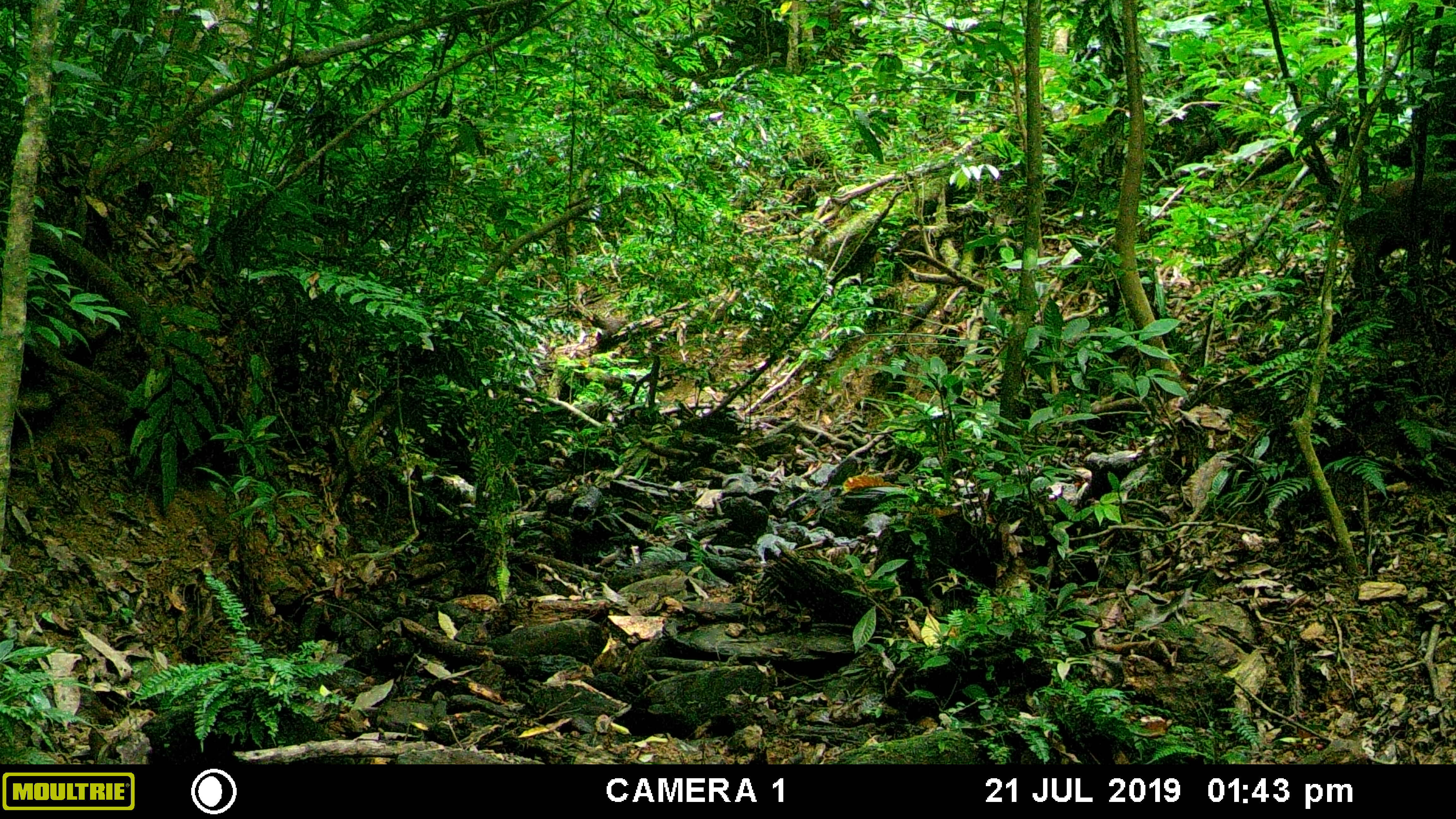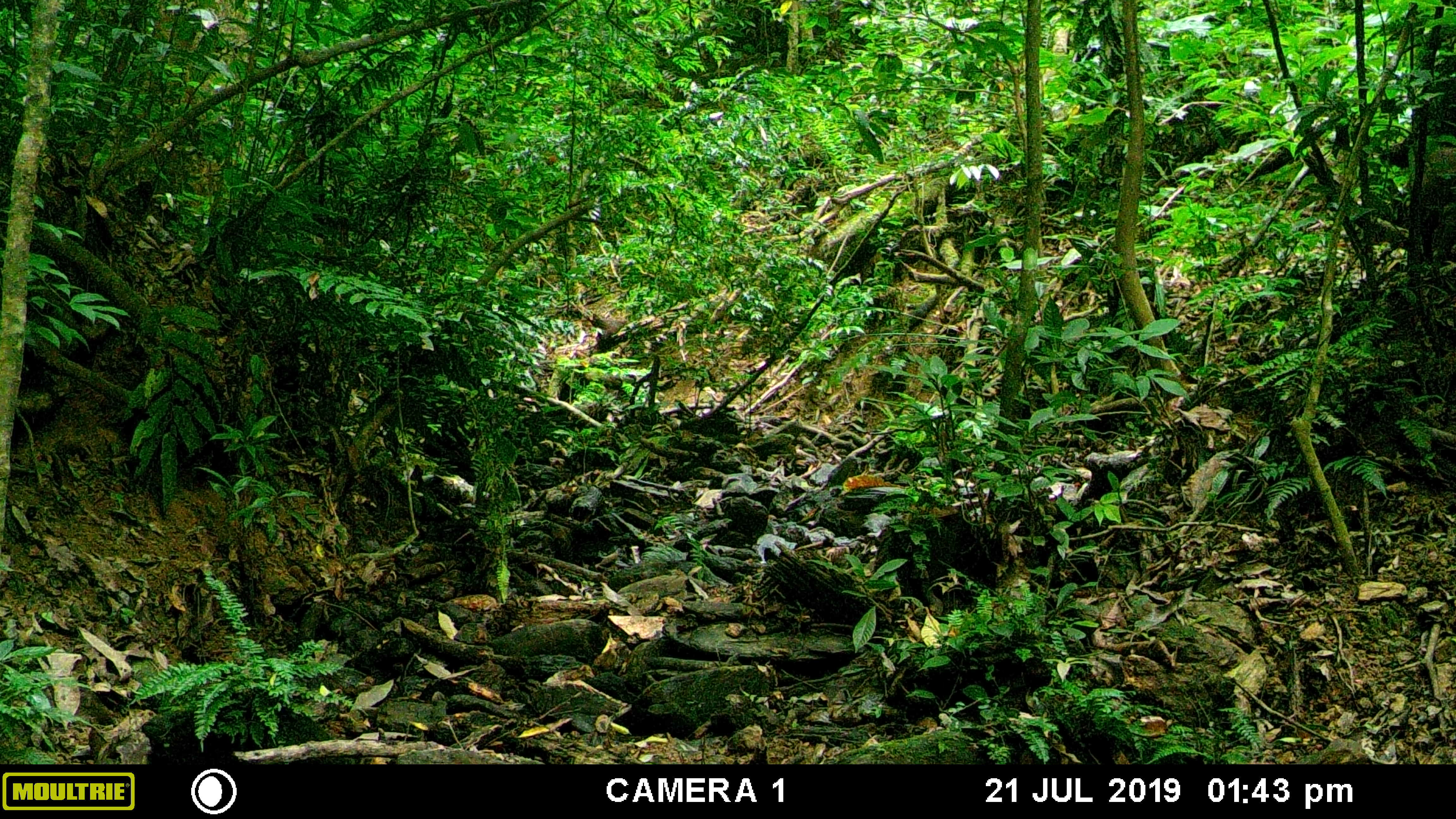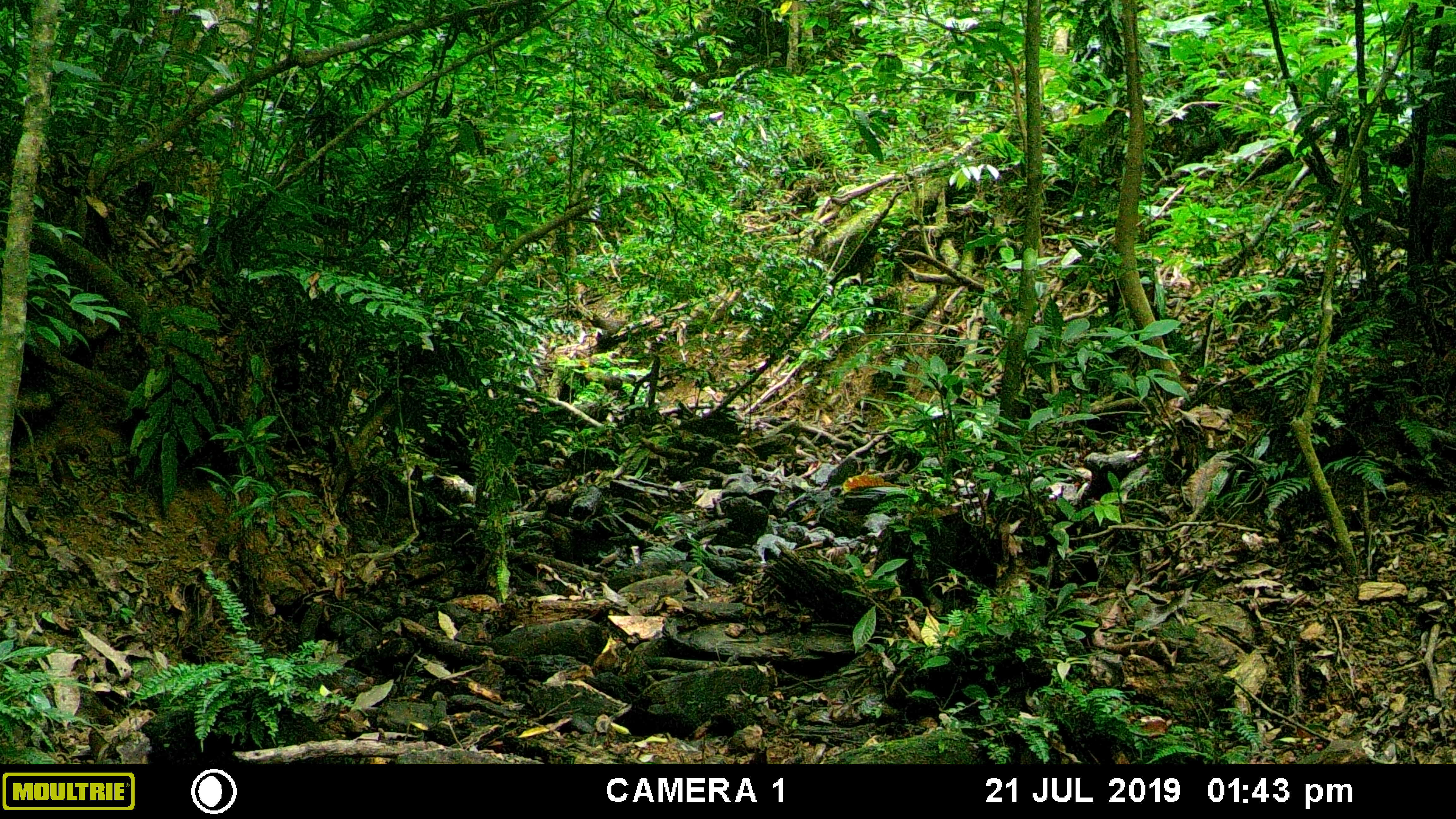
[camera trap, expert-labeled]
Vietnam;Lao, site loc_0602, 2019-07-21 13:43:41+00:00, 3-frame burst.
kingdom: Animalia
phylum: Chordata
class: Mammalia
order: Artiodactyla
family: Suidae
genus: Sus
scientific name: Sus scrofa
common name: eurasian wild pig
Eurasian wild pig (Sus scrofa). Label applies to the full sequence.